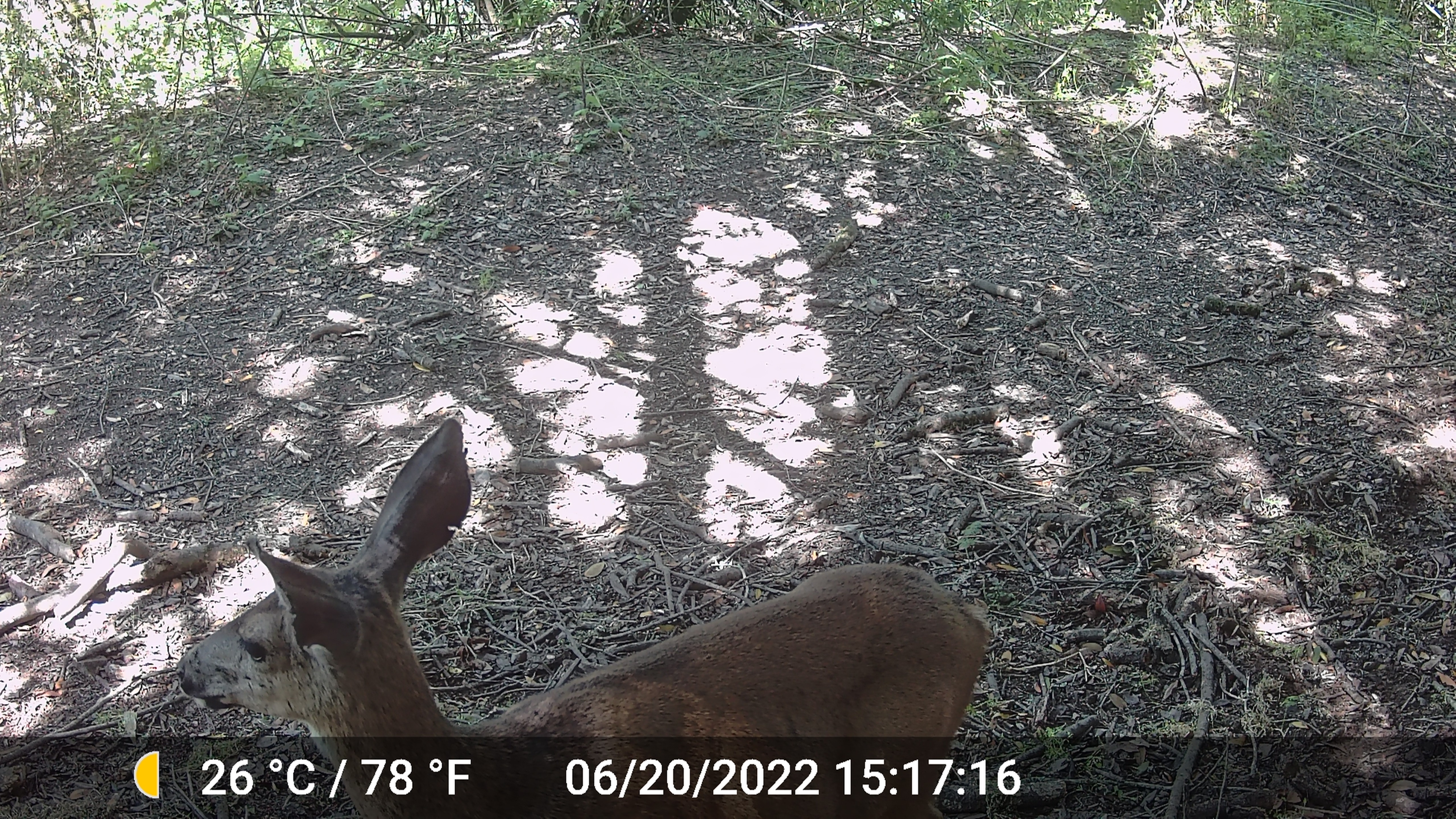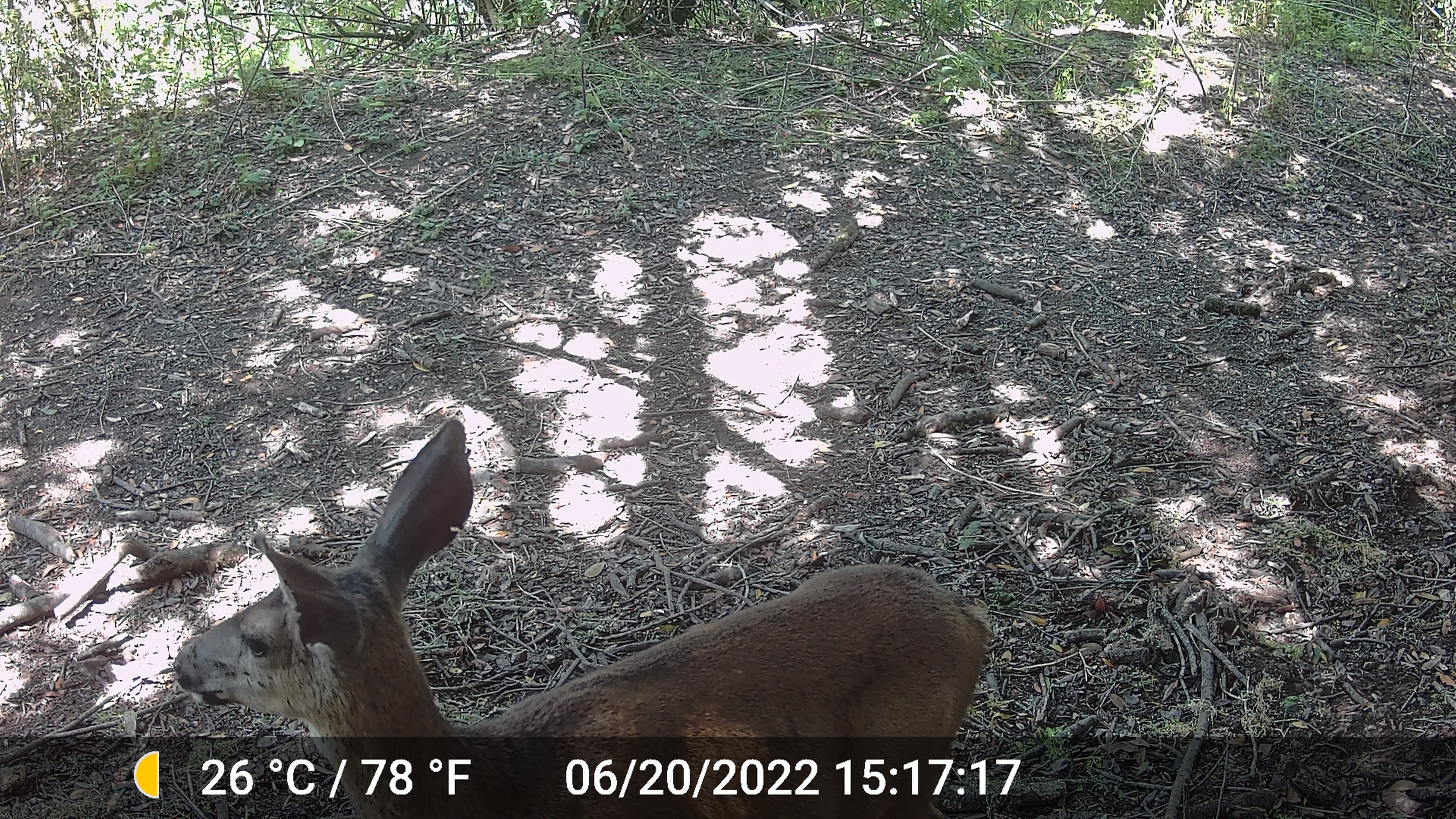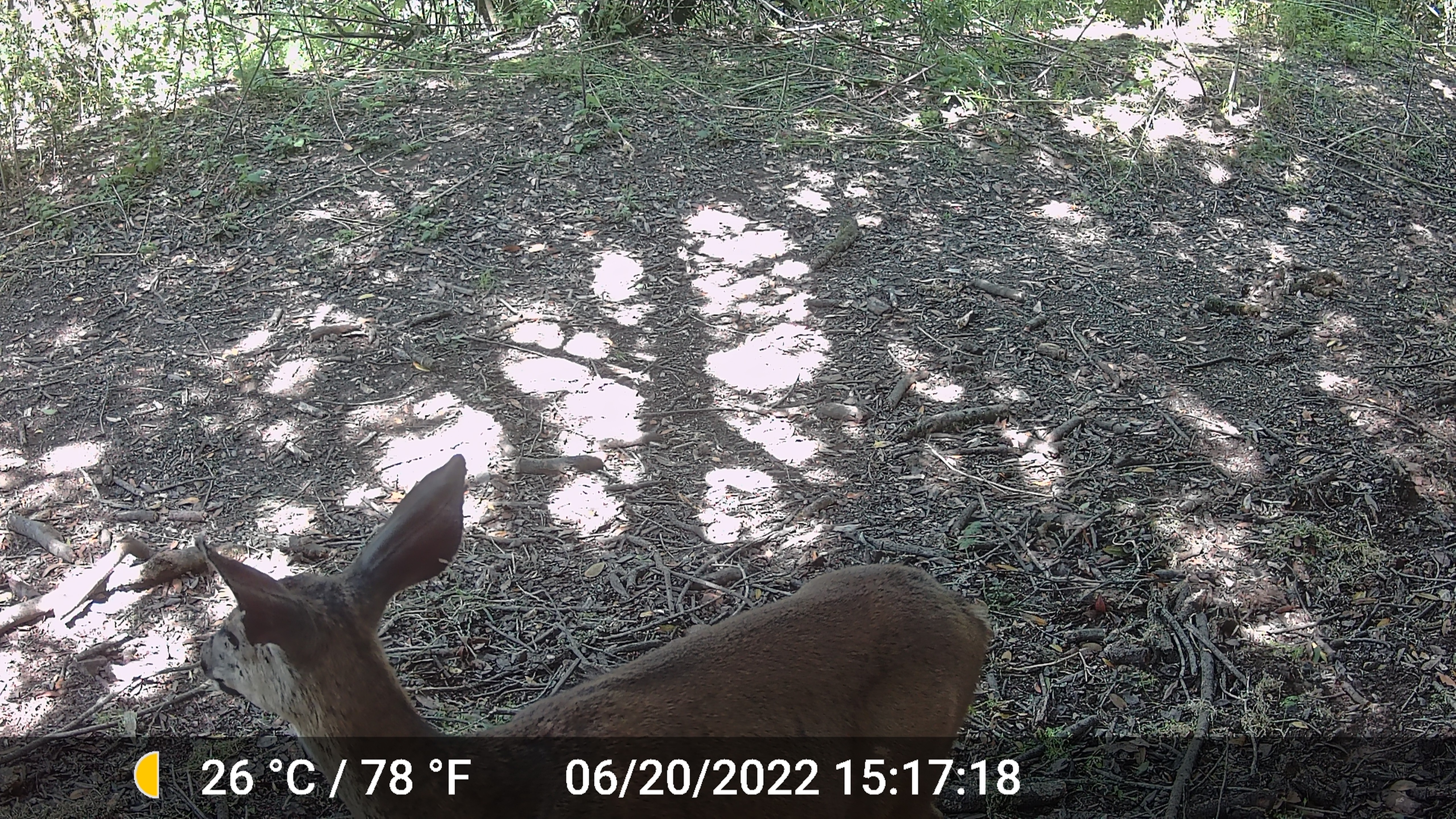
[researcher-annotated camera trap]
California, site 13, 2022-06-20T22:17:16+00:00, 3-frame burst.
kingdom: Animalia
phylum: Chordata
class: Mammalia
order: Artiodactyla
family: Cervidae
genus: Odocoileus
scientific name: Odocoileus hemionus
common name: mule deer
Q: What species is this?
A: Mule deer (Odocoileus hemionus).